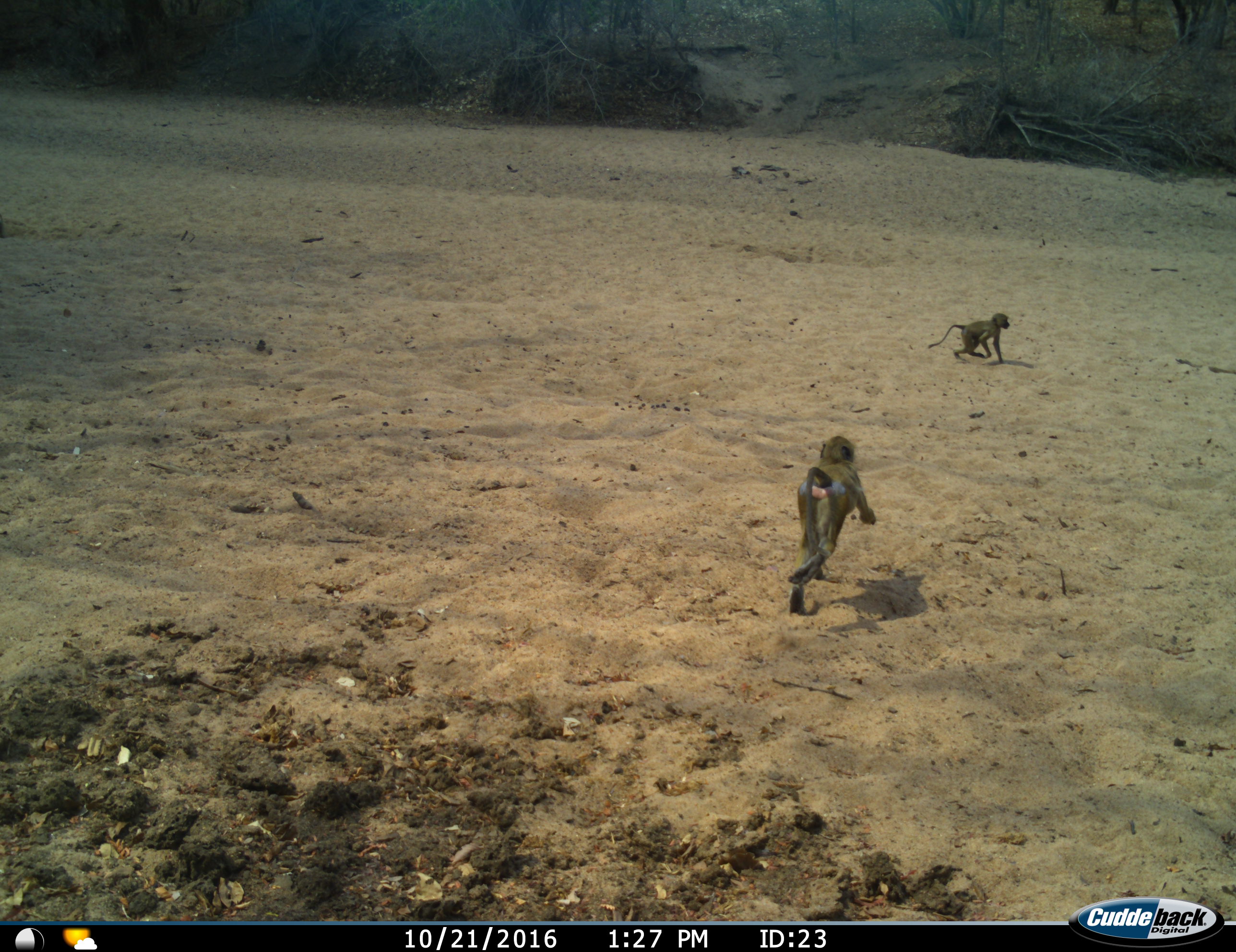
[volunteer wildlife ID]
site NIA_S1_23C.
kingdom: Animalia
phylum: Chordata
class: Mammalia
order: Primates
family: Cercopithecidae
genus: Papio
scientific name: Papio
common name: baboon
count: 2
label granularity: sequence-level